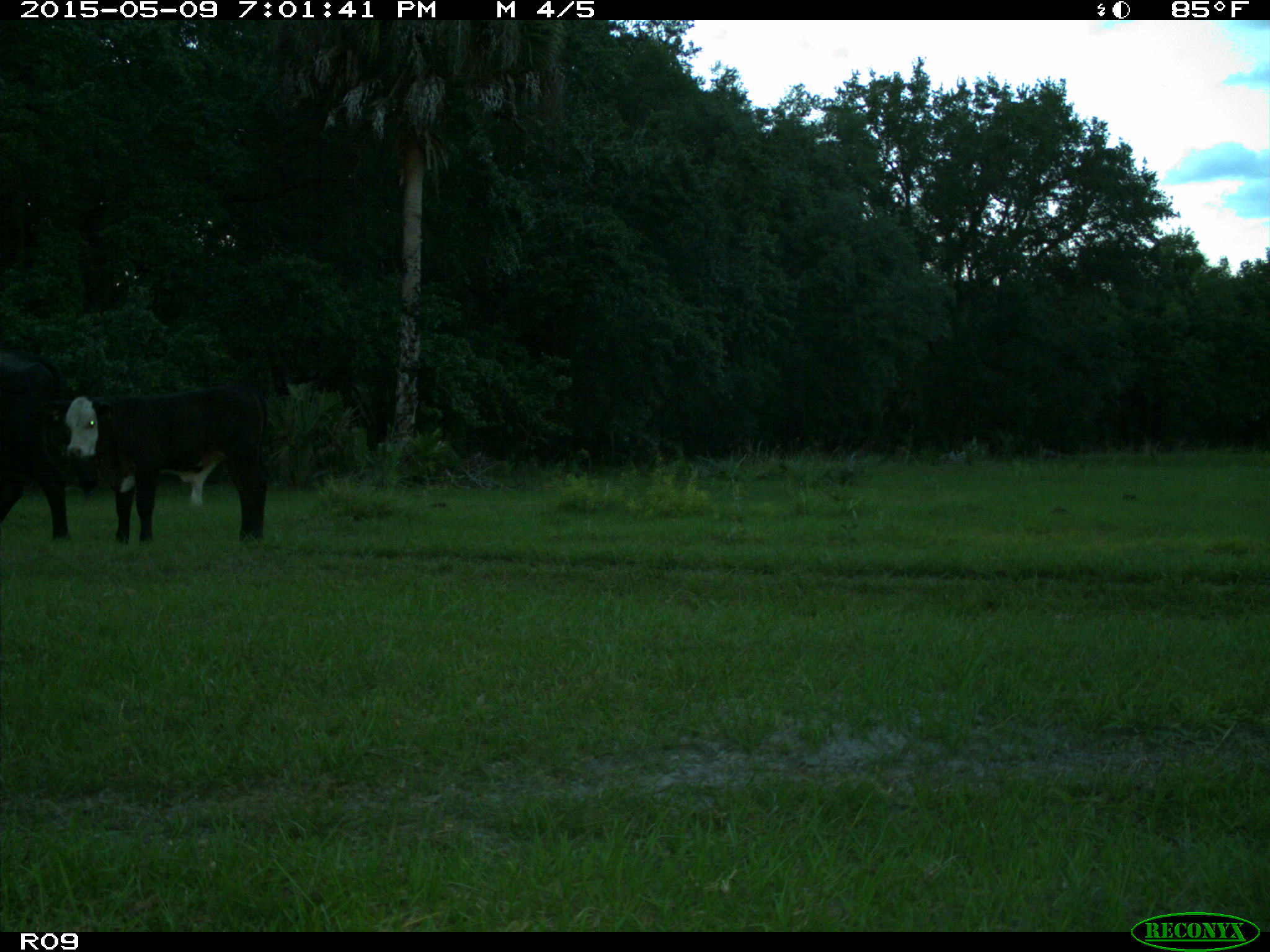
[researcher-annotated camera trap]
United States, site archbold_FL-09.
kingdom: Animalia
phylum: Chordata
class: Mammalia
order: Artiodactyla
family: Bovidae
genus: Bos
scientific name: Bos taurus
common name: domestic cow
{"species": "Bos taurus (domestic cow)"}